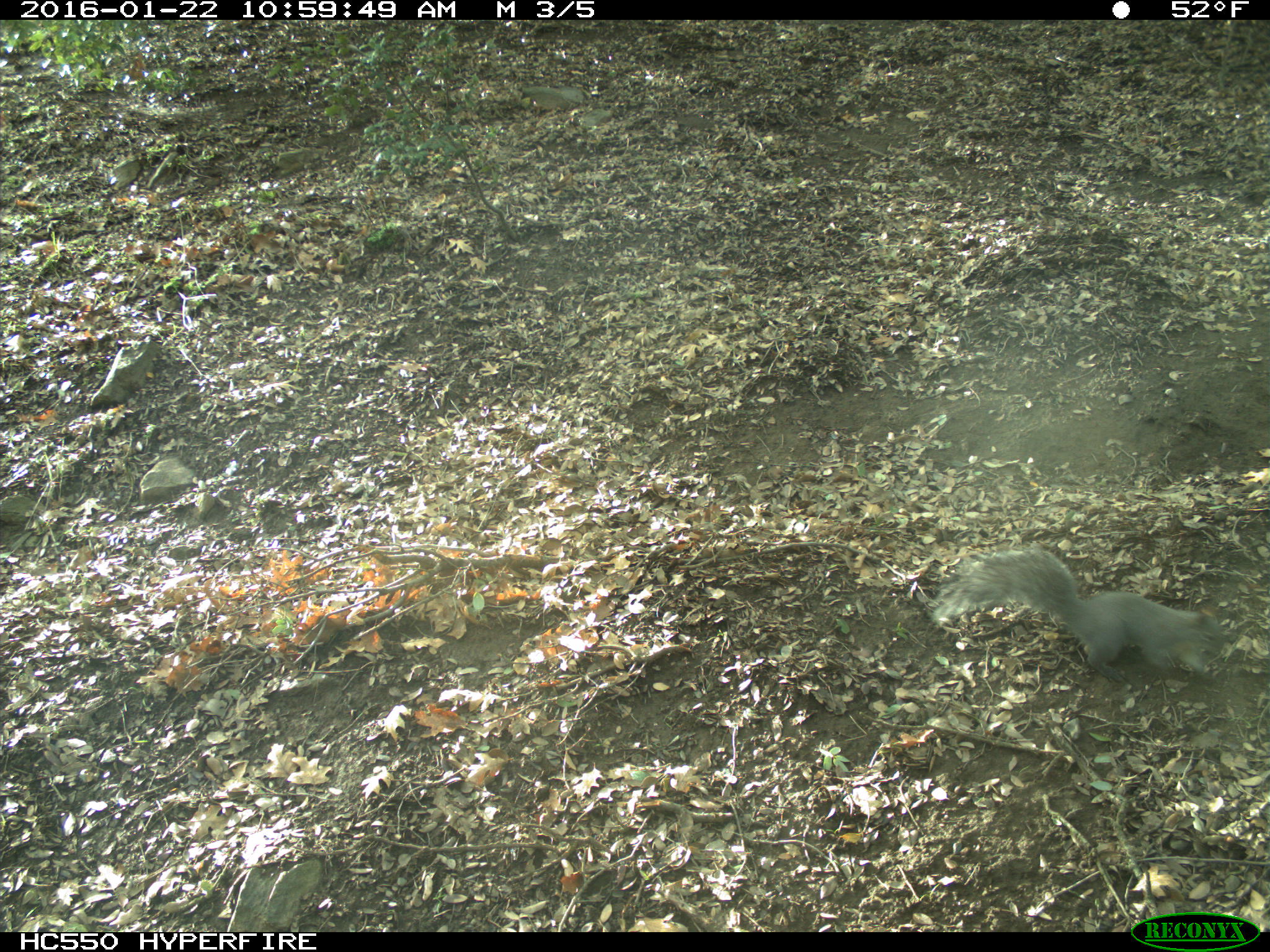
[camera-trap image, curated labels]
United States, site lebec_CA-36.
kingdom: Animalia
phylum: Chordata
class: Mammalia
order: Rodentia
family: Sciuridae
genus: Sciurus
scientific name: Sciurus carolinensis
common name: eastern gray squirrel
Sciurus carolinensis (eastern gray squirrel).